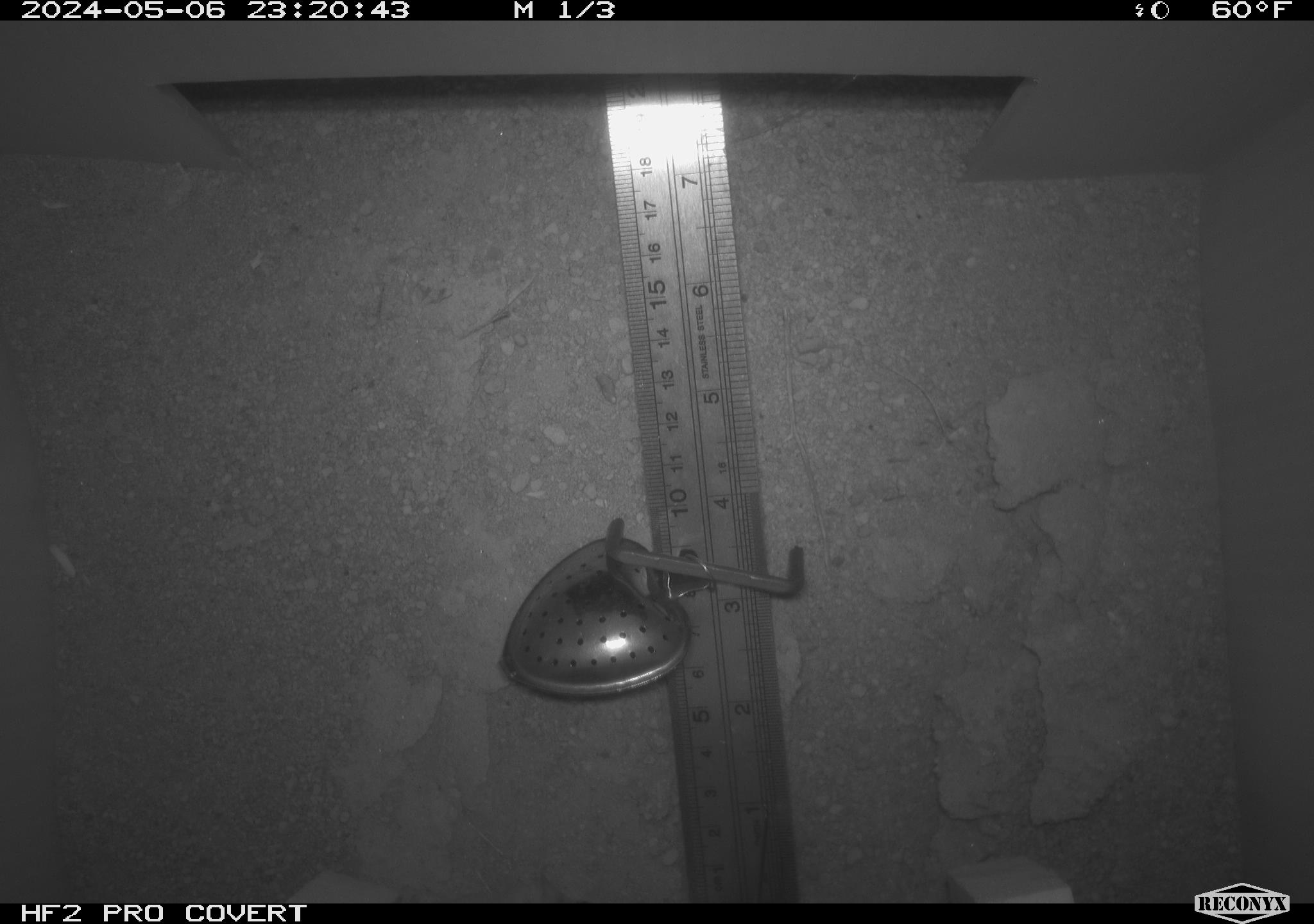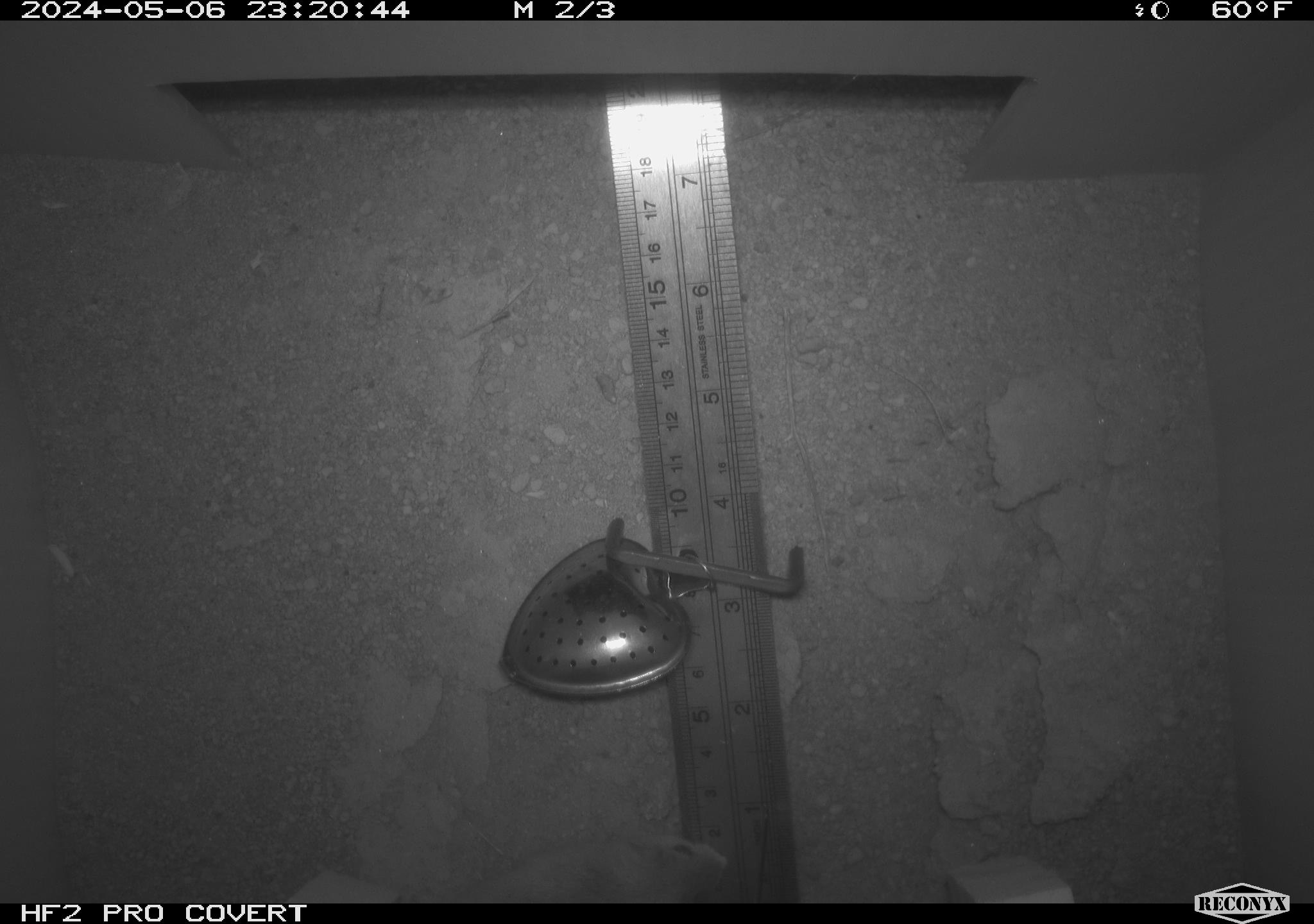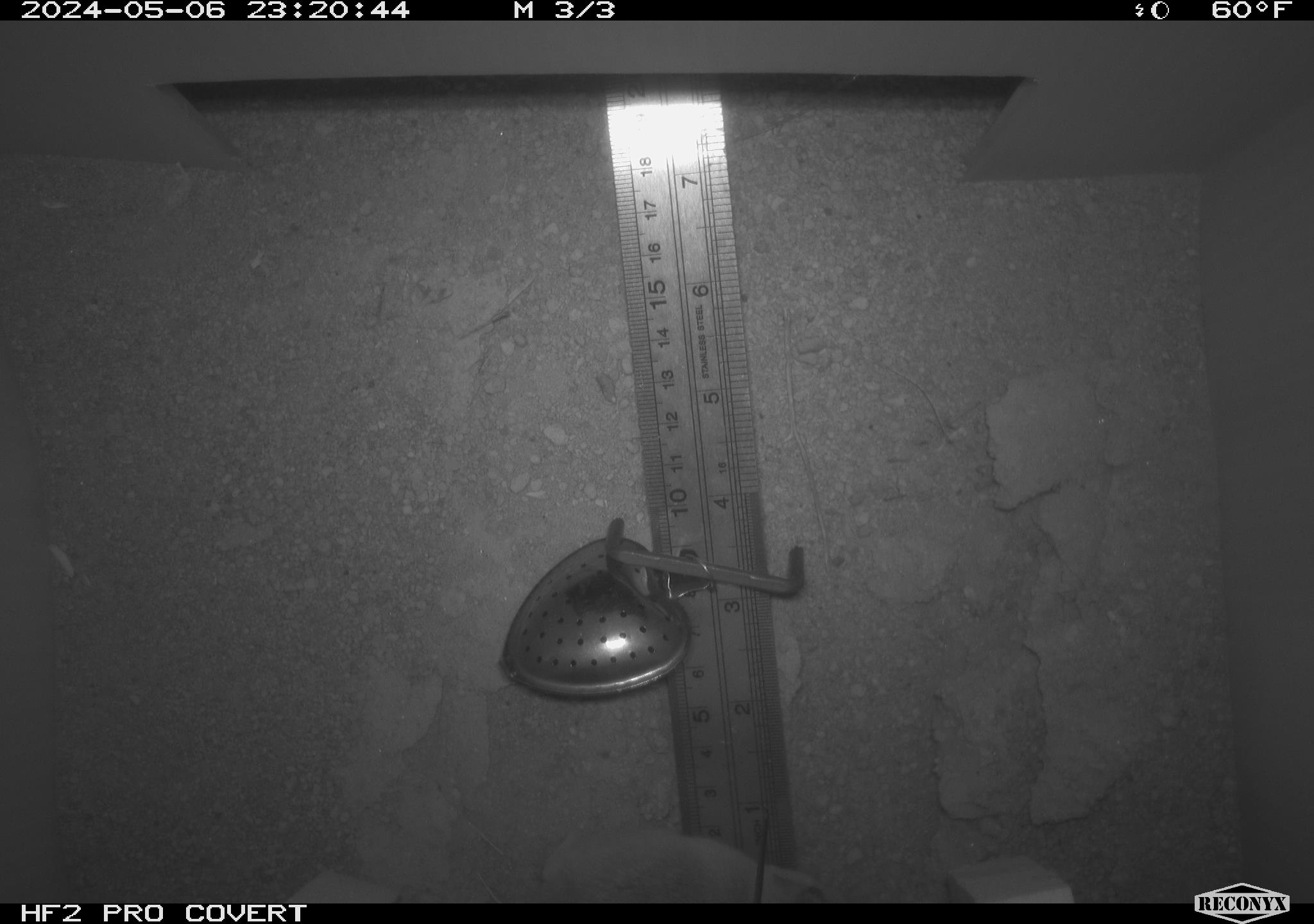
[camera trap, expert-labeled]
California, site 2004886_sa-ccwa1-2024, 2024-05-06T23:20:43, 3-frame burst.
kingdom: Animalia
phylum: Chordata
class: Mammalia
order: Rodentia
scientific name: Rodentia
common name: mouse species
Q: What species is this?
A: Mouse species (Rodentia).